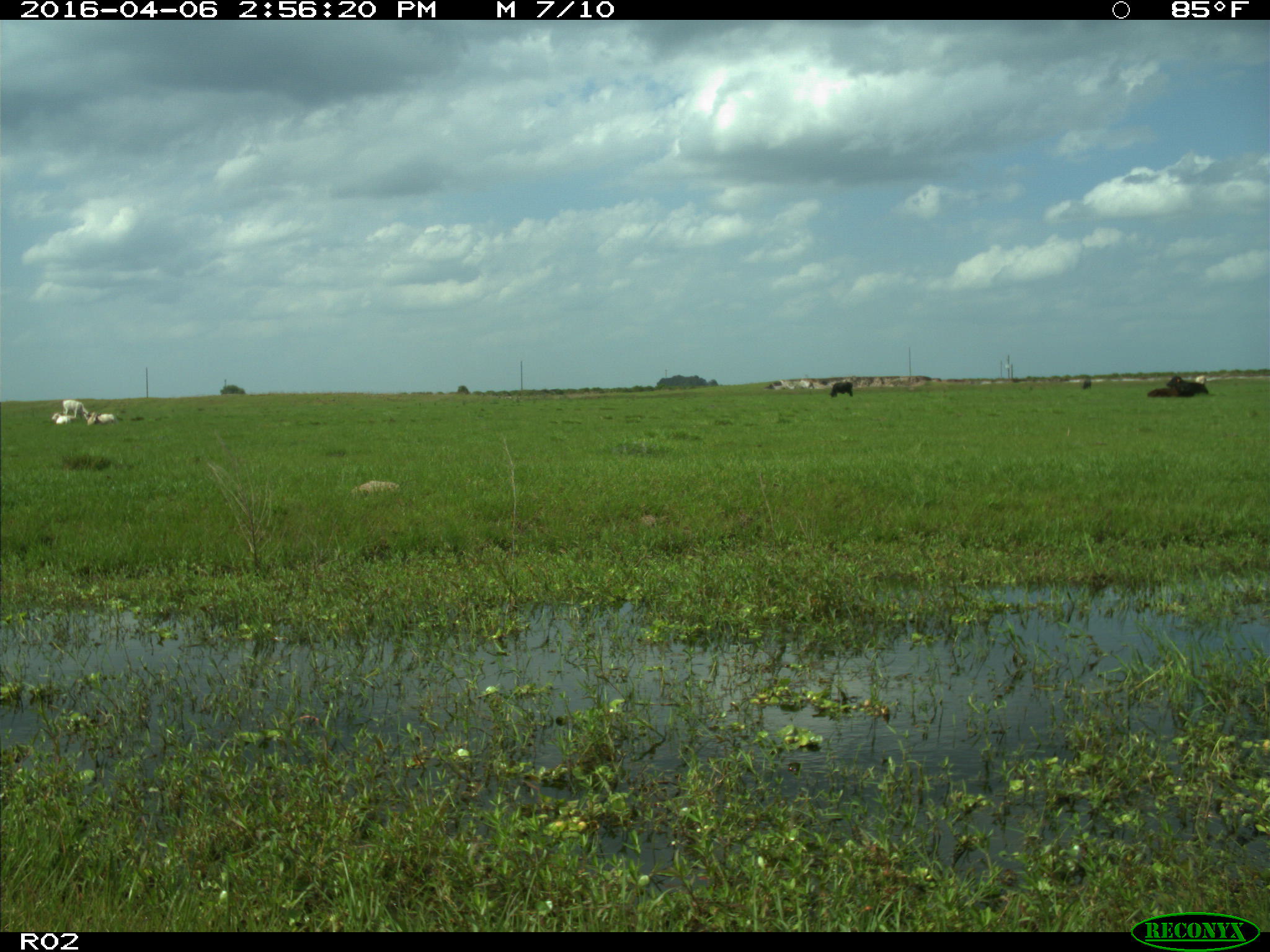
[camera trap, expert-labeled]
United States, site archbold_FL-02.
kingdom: Animalia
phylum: Chordata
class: Mammalia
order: Artiodactyla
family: Bovidae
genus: Bos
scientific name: Bos taurus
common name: domestic cow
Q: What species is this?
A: Bos taurus (domestic cow).